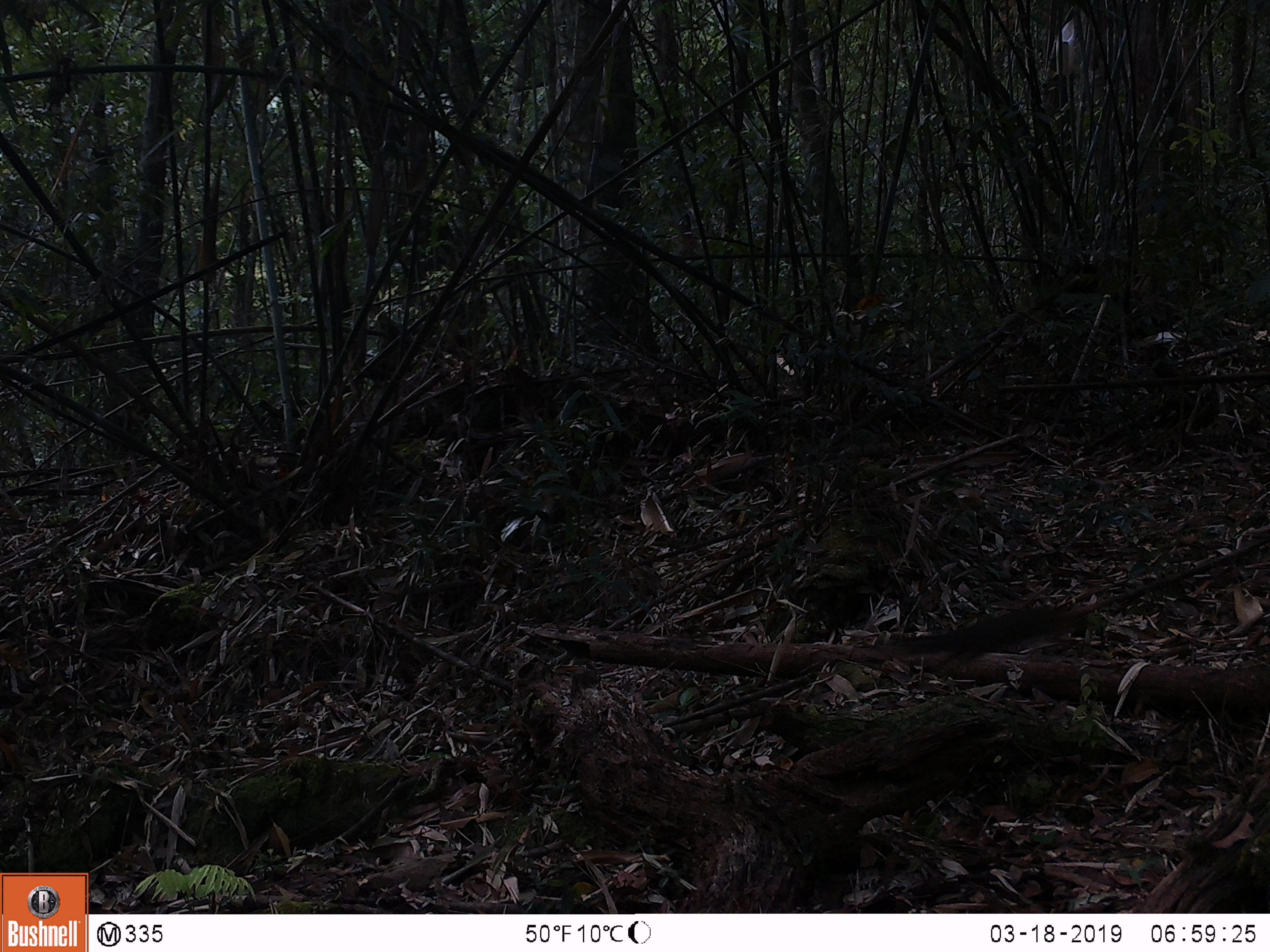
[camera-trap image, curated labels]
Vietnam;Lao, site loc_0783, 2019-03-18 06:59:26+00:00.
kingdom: Animalia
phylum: Chordata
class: Mammalia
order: Scandentia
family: Tupaiidae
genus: Tupaia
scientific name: Tupaia belangeri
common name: northern treeshrew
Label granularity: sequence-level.